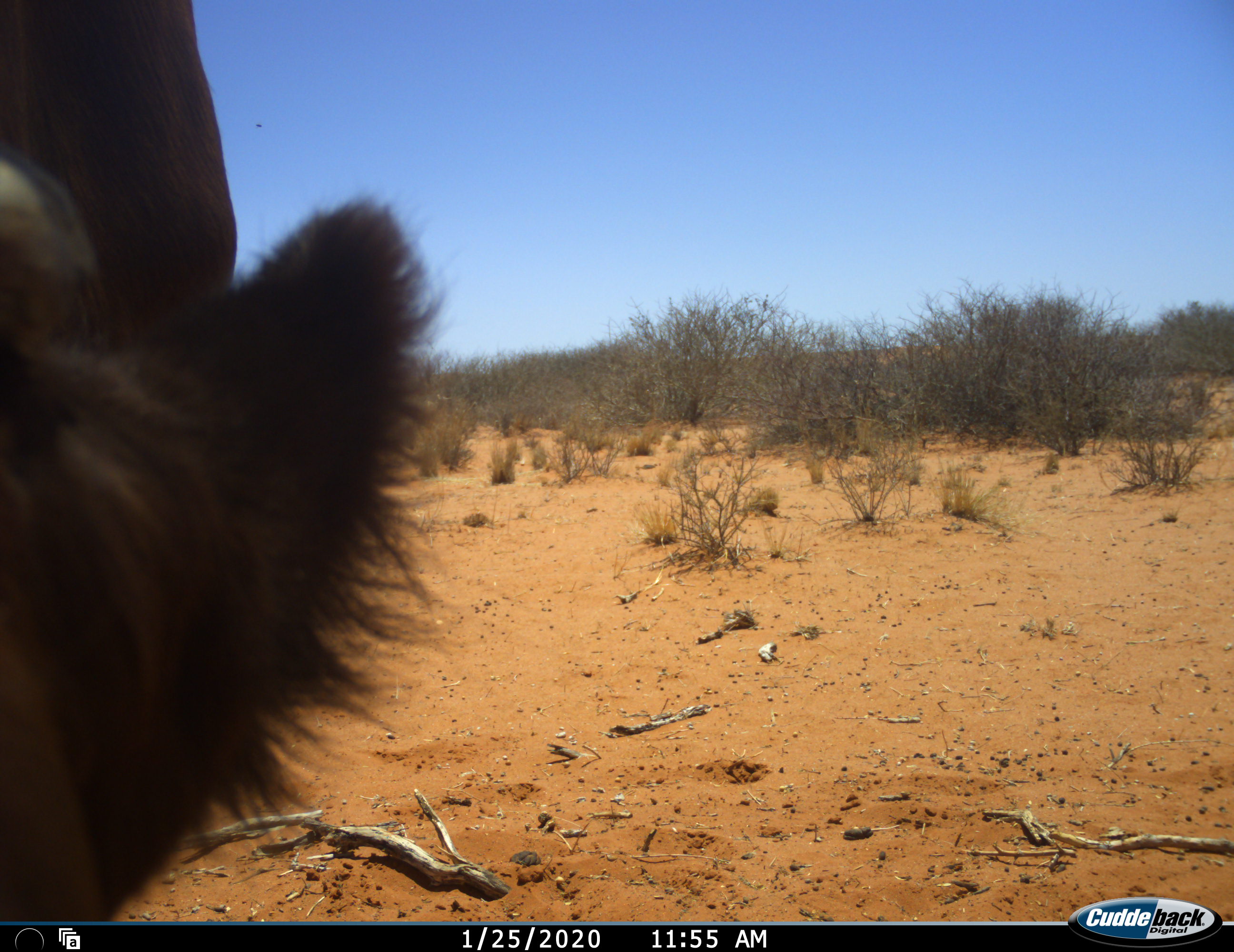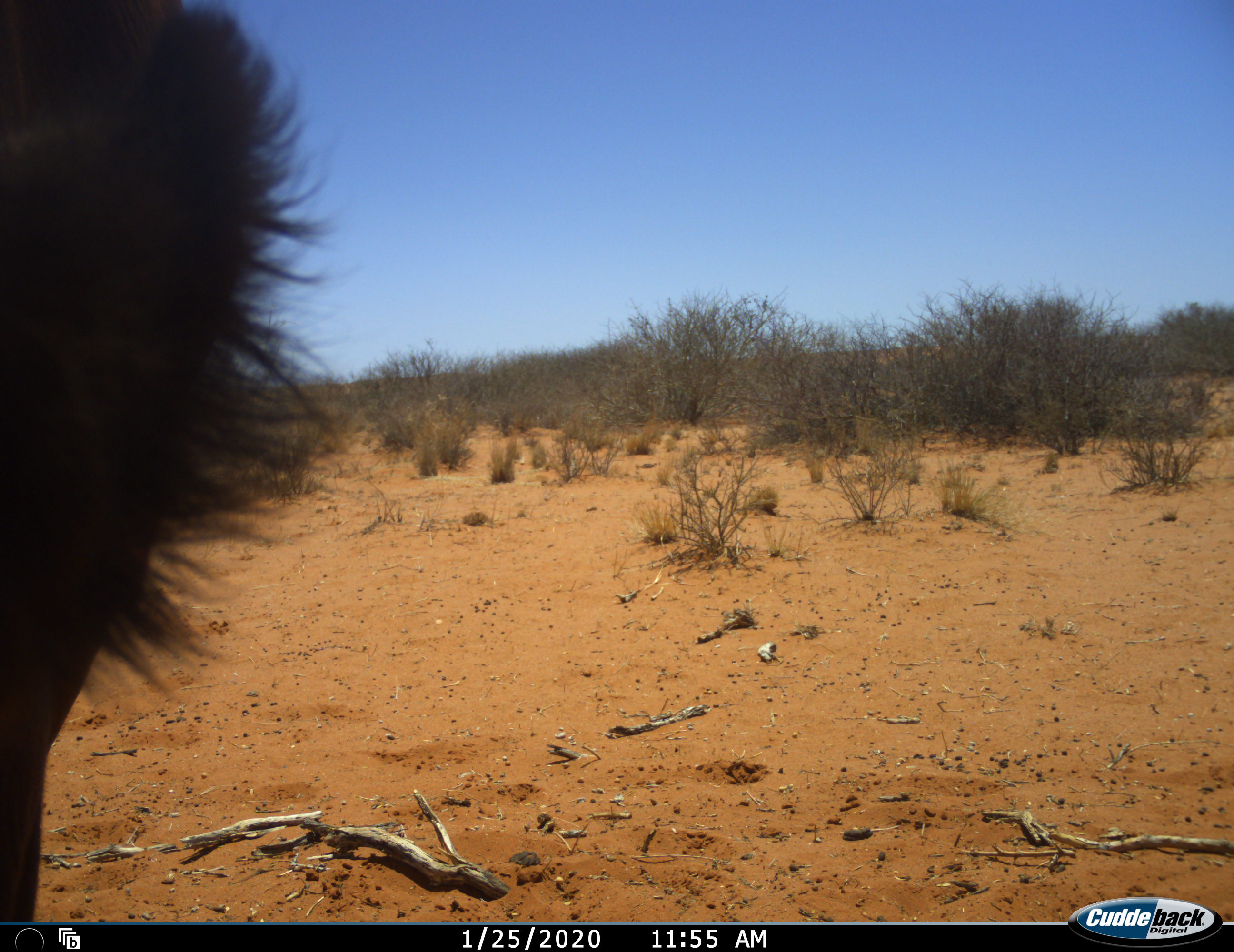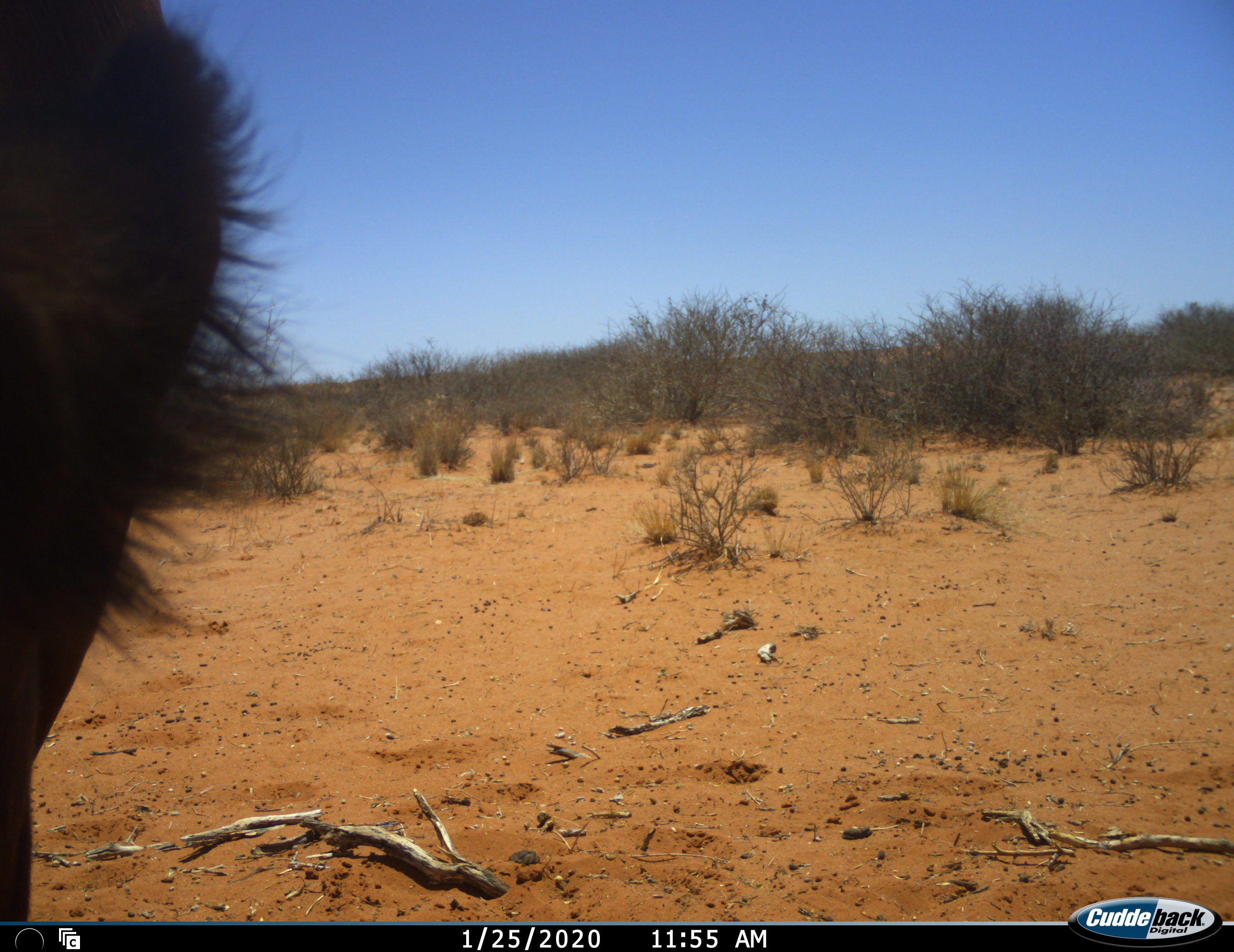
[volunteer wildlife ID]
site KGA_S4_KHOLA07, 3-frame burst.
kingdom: Animalia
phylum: Chordata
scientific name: Vertebrata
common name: domestic animal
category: domesticanimal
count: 1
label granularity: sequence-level